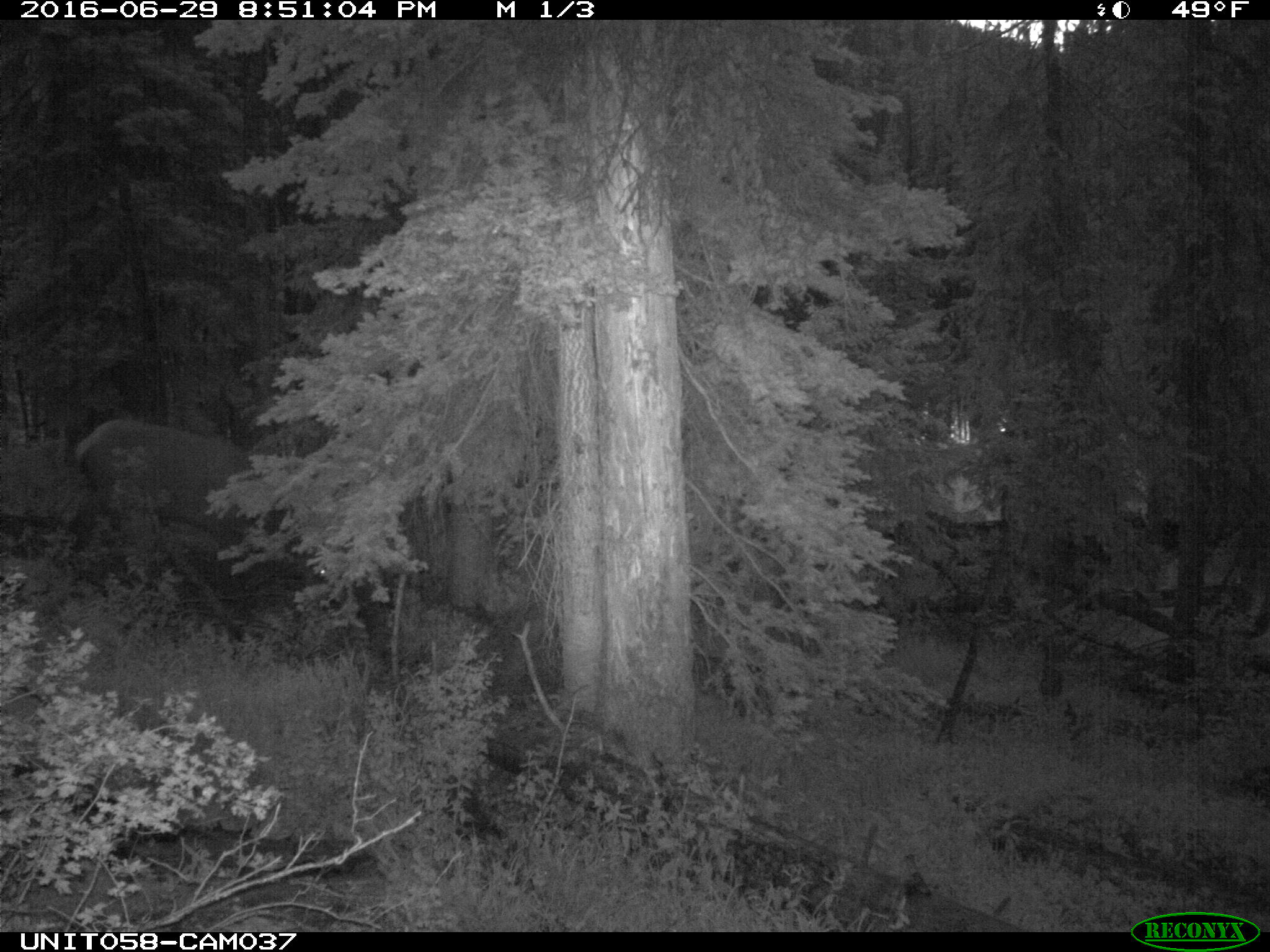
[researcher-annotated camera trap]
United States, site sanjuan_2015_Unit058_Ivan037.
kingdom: Animalia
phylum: Chordata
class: Mammalia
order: Artiodactyla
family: Cervidae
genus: Cervus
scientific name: Cervus elaphus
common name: red deer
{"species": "Cervus elaphus (red deer)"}